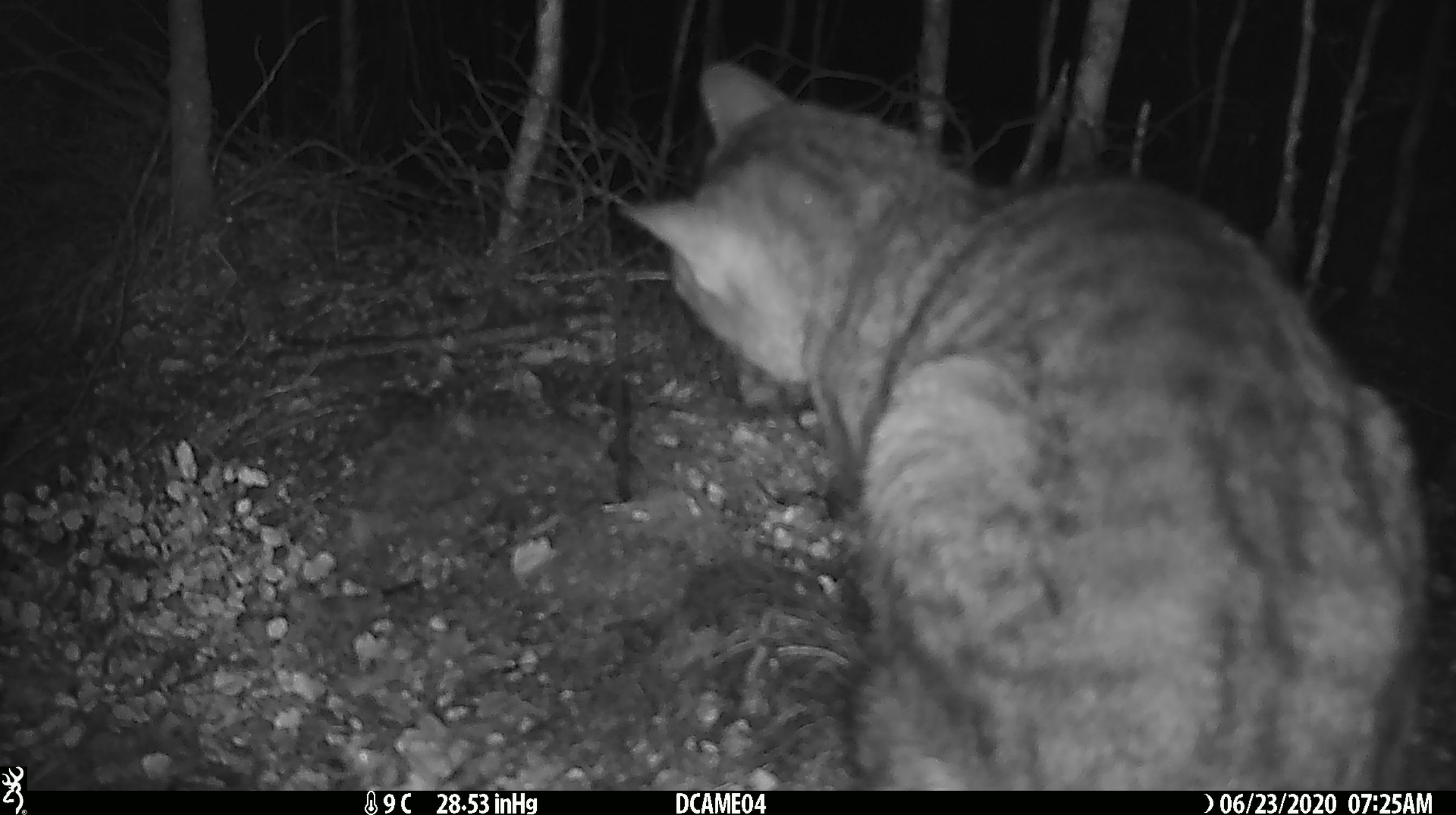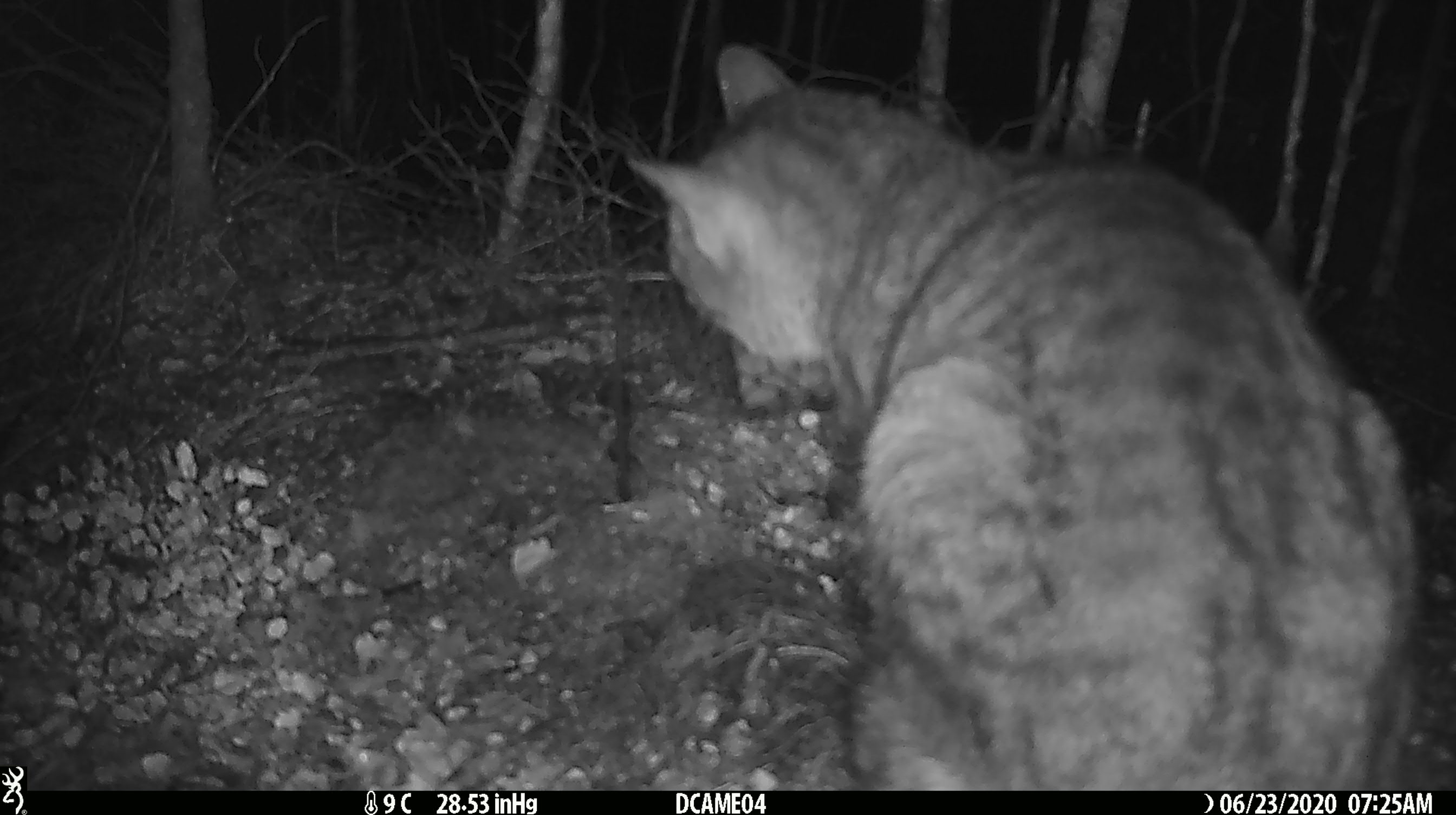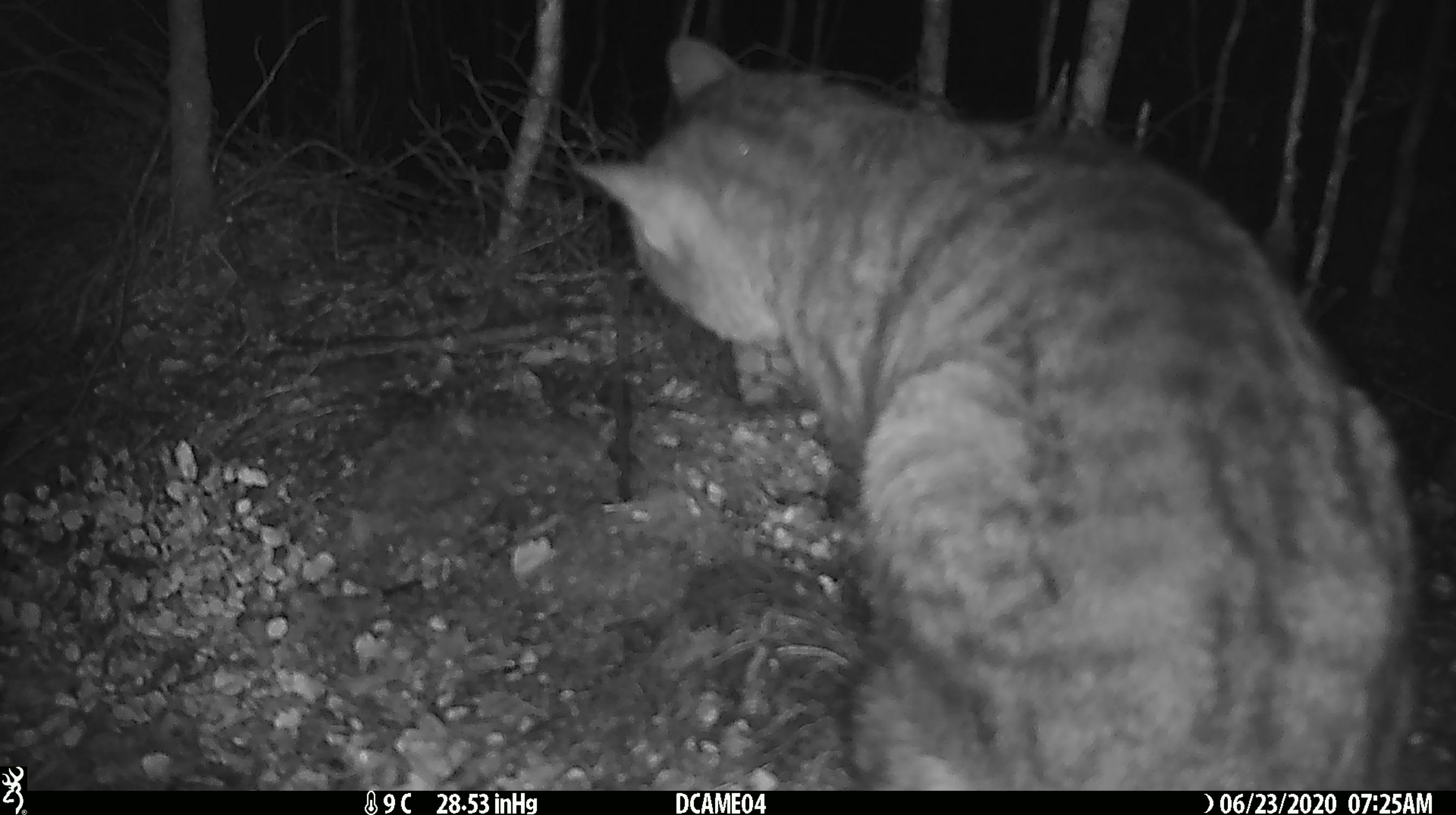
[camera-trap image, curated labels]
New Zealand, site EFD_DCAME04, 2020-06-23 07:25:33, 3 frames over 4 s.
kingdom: Animalia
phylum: Chordata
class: Mammalia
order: Carnivora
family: Felidae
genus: Felis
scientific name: Felis catus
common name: domestic cat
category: cat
Cat (domestic cat) (Felis catus).